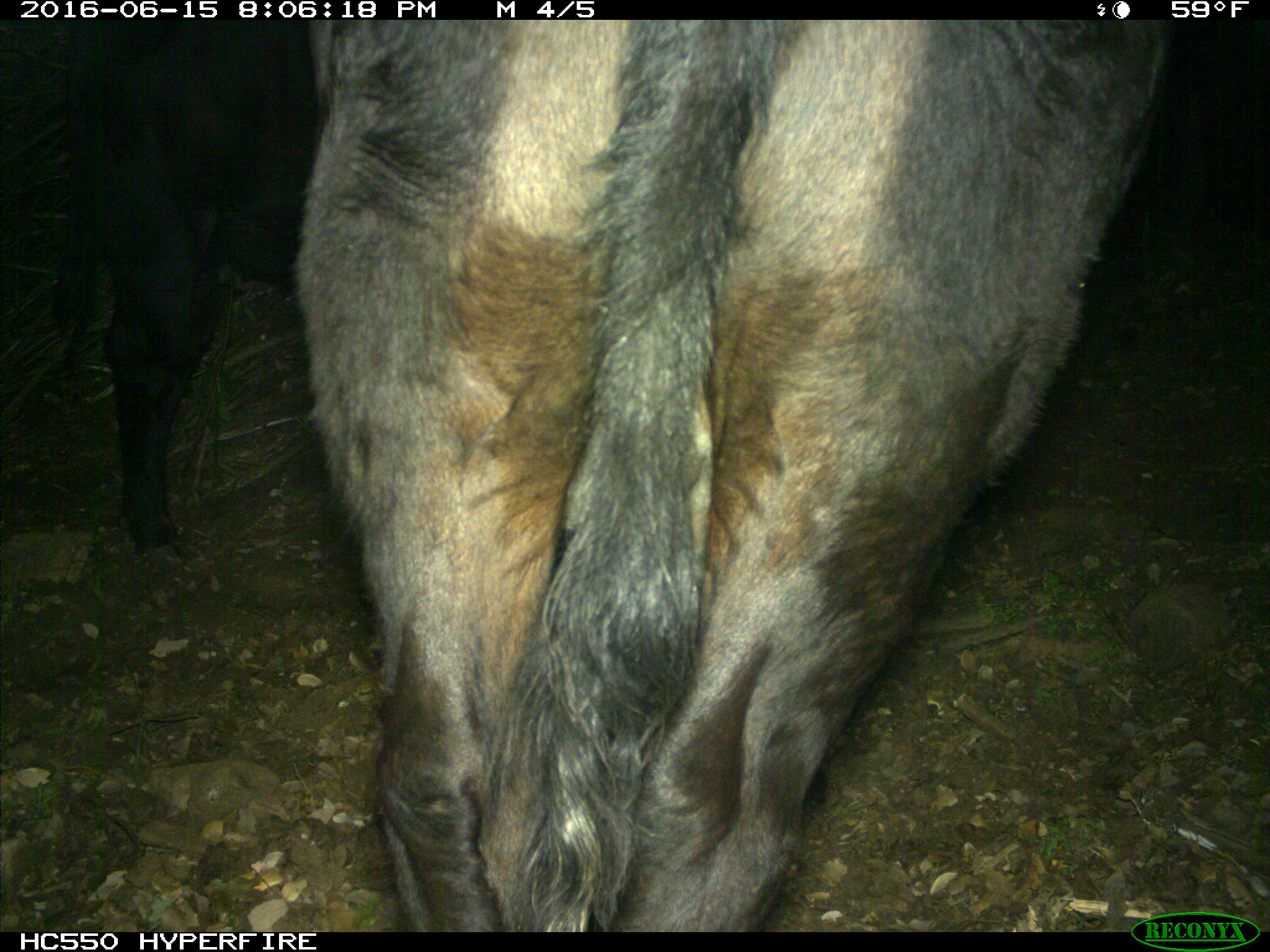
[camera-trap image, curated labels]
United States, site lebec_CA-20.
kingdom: Animalia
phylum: Chordata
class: Mammalia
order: Artiodactyla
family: Bovidae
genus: Bos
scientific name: Bos taurus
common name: domestic cow